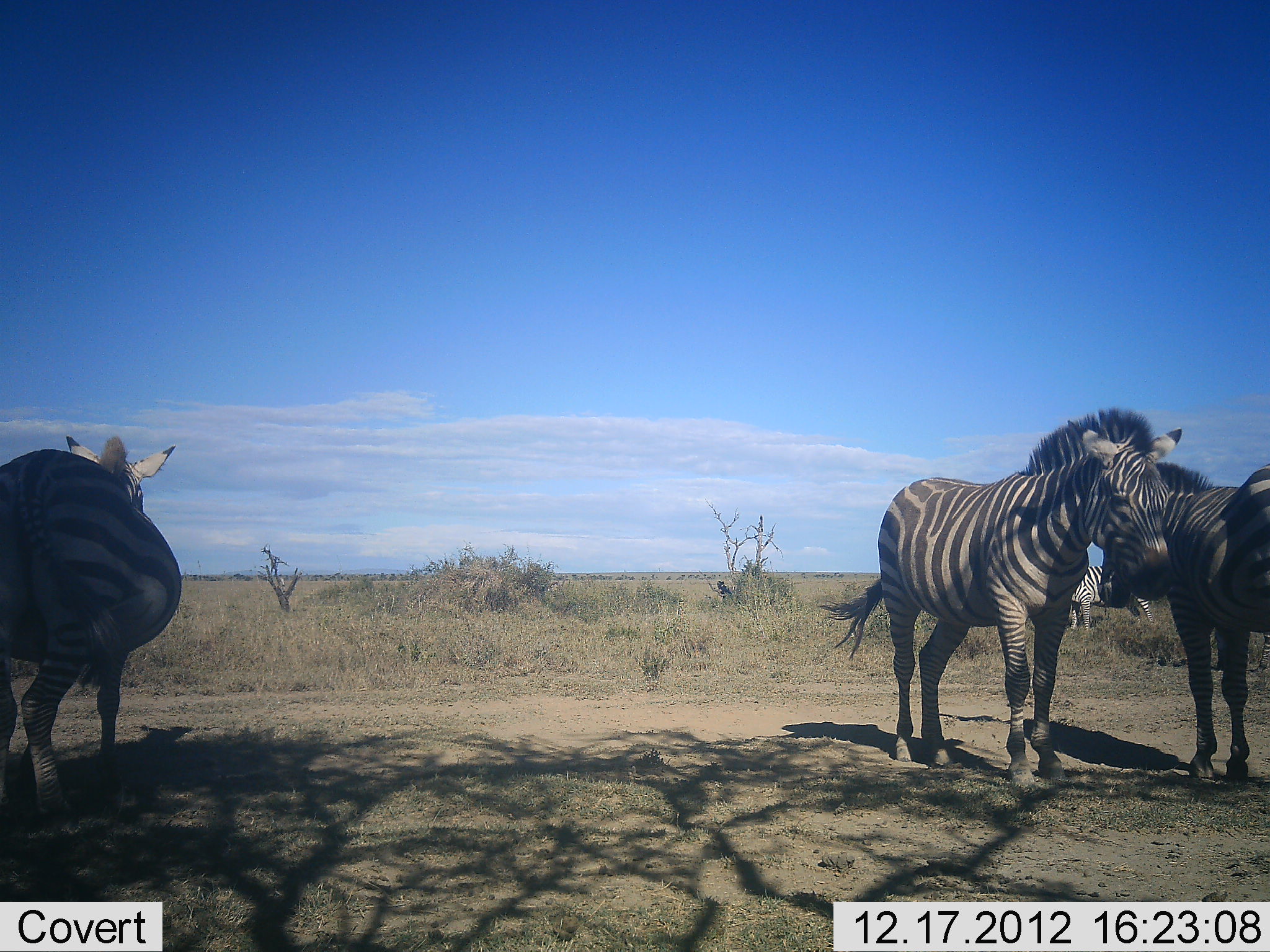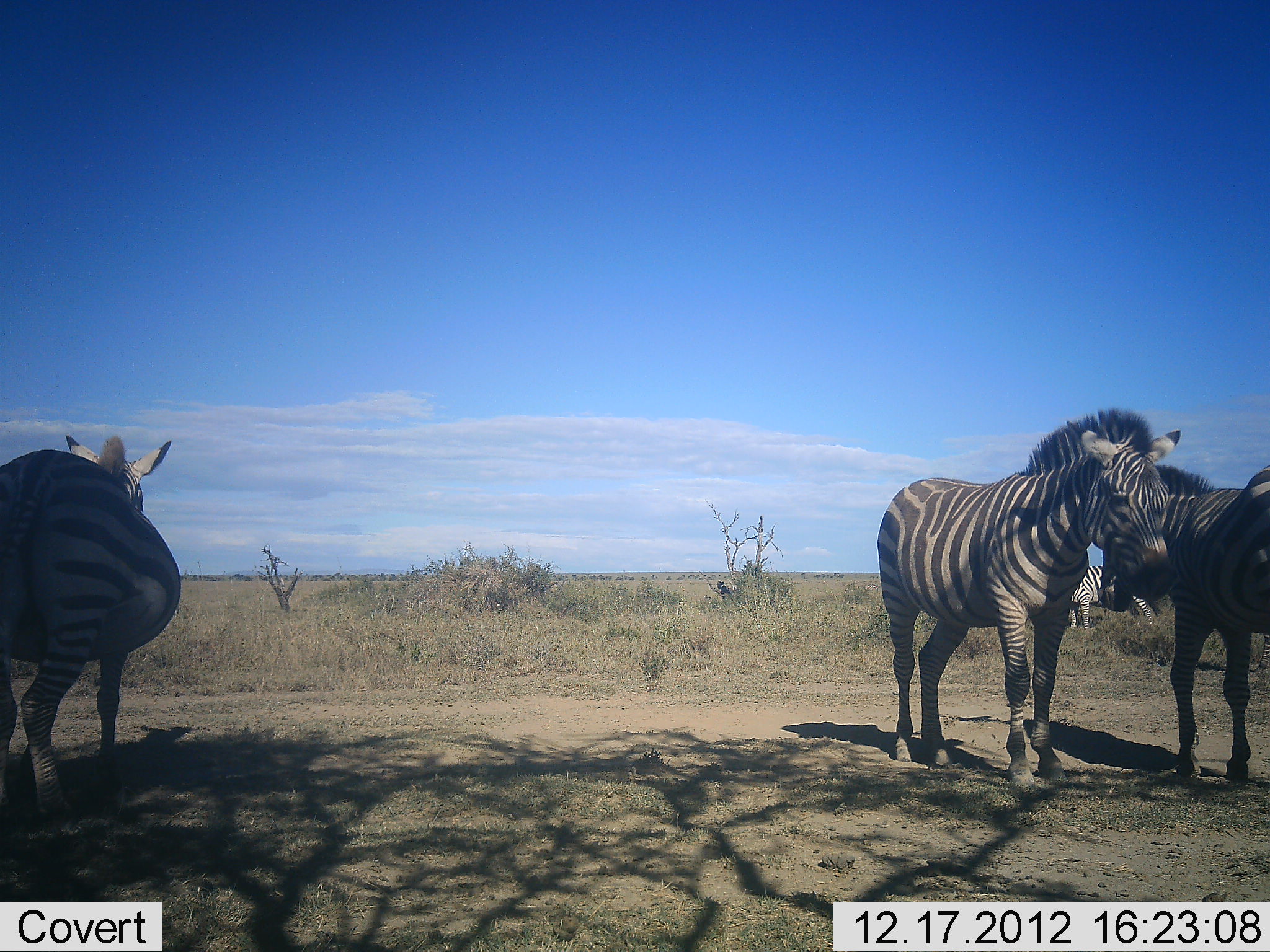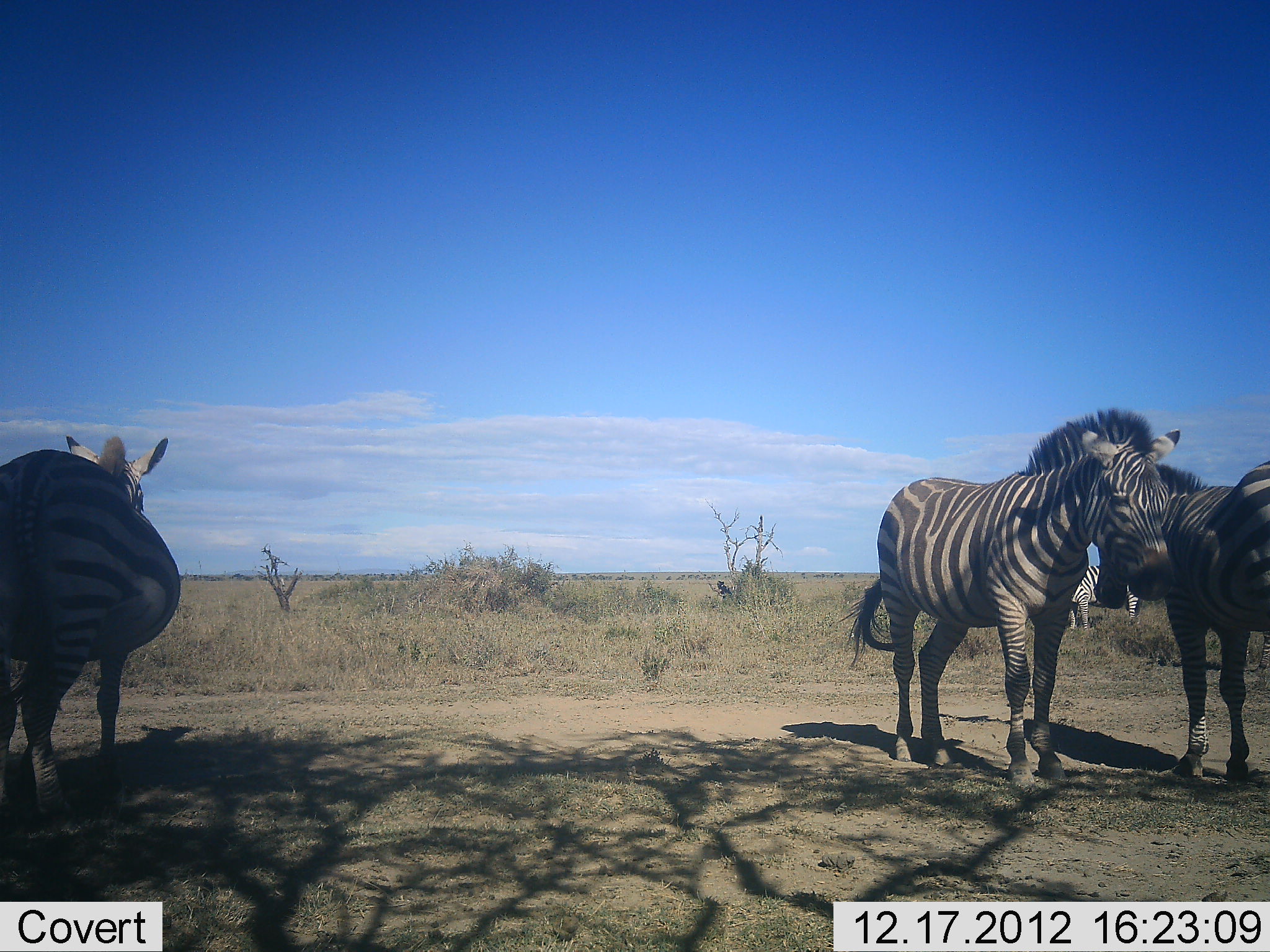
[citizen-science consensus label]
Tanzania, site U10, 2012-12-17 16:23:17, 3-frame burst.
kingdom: Animalia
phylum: Chordata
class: Mammalia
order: Perissodactyla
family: Equidae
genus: Equus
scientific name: Equus quagga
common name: plains zebra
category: zebra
Zebra (plains zebra) (Equus quagga), count 4. Behavior (volunteer vote fractions): standing 100%, resting 0%, moving 0%, interacting 9%. Young present (vote fraction): 9%. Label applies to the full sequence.